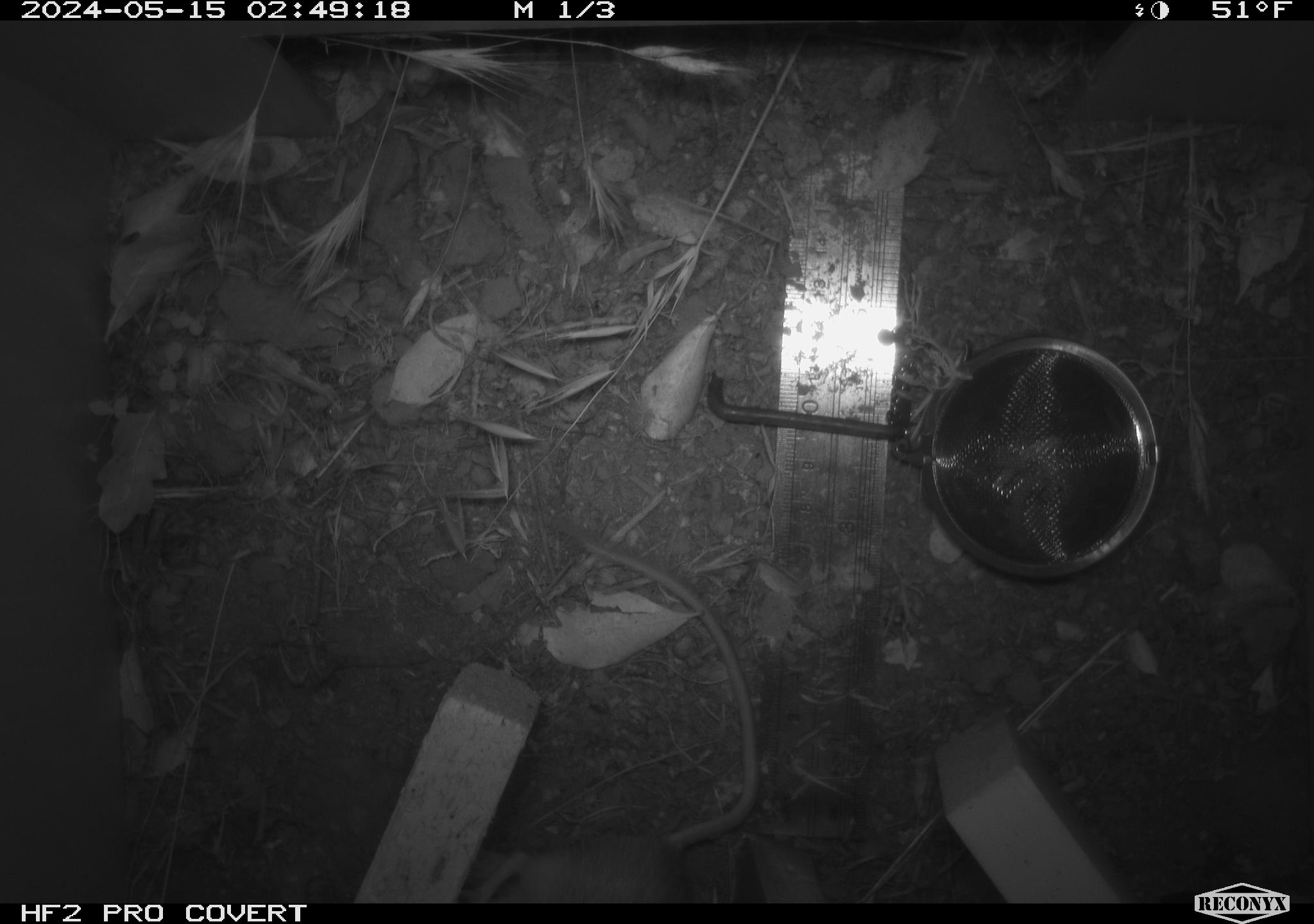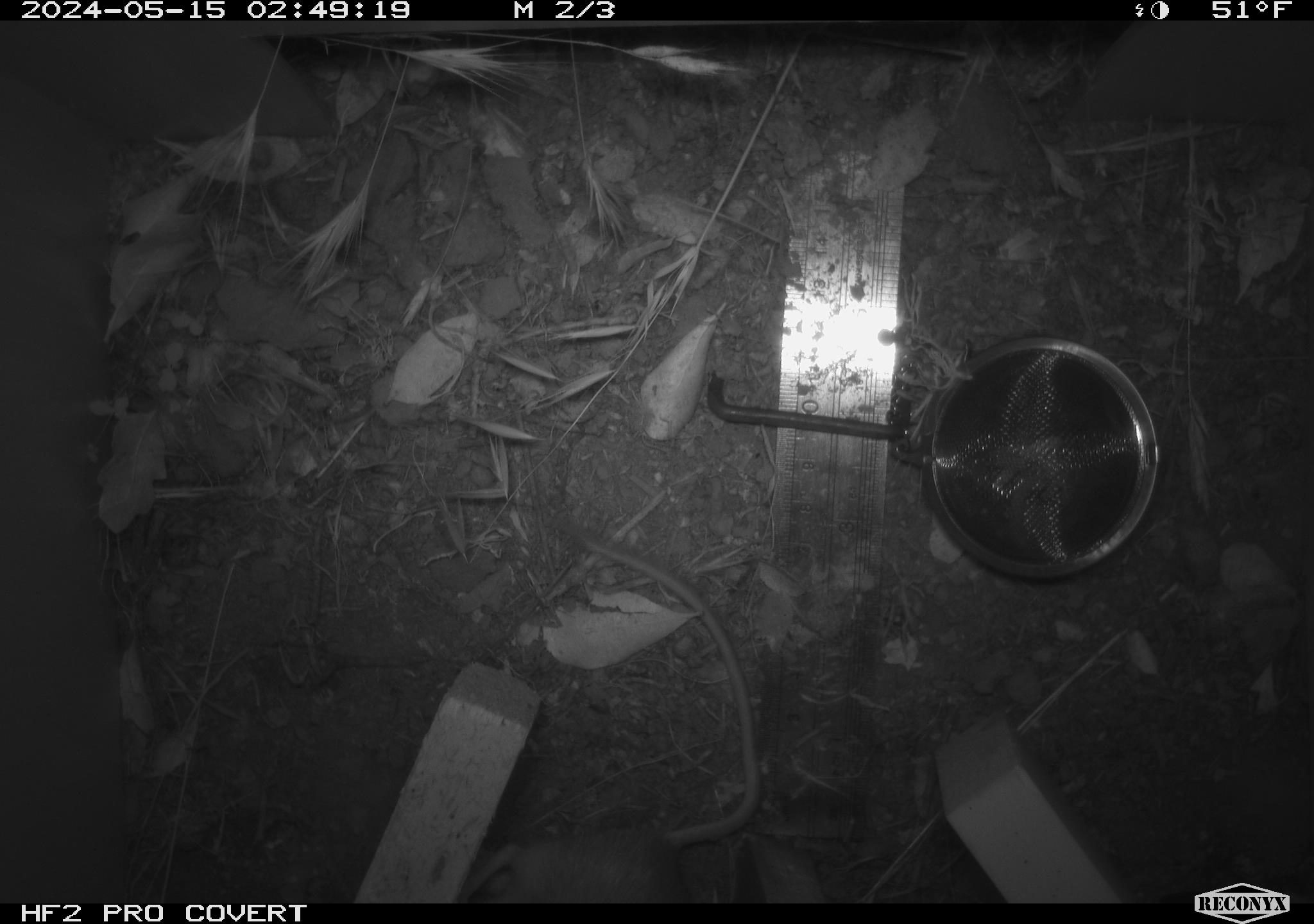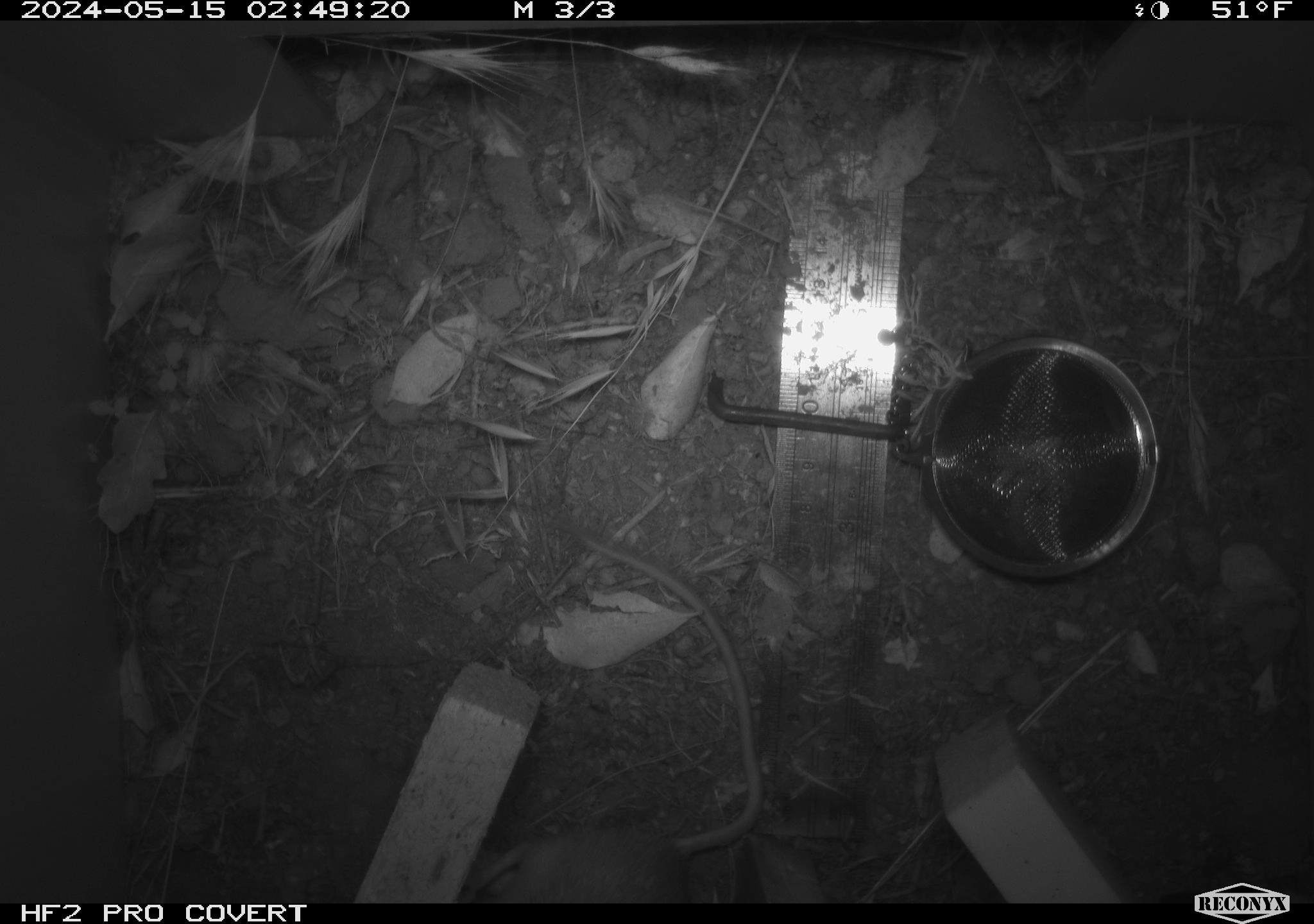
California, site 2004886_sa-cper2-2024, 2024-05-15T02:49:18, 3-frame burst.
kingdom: Animalia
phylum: Chordata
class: Mammalia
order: Rodentia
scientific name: Rodentia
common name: rodent